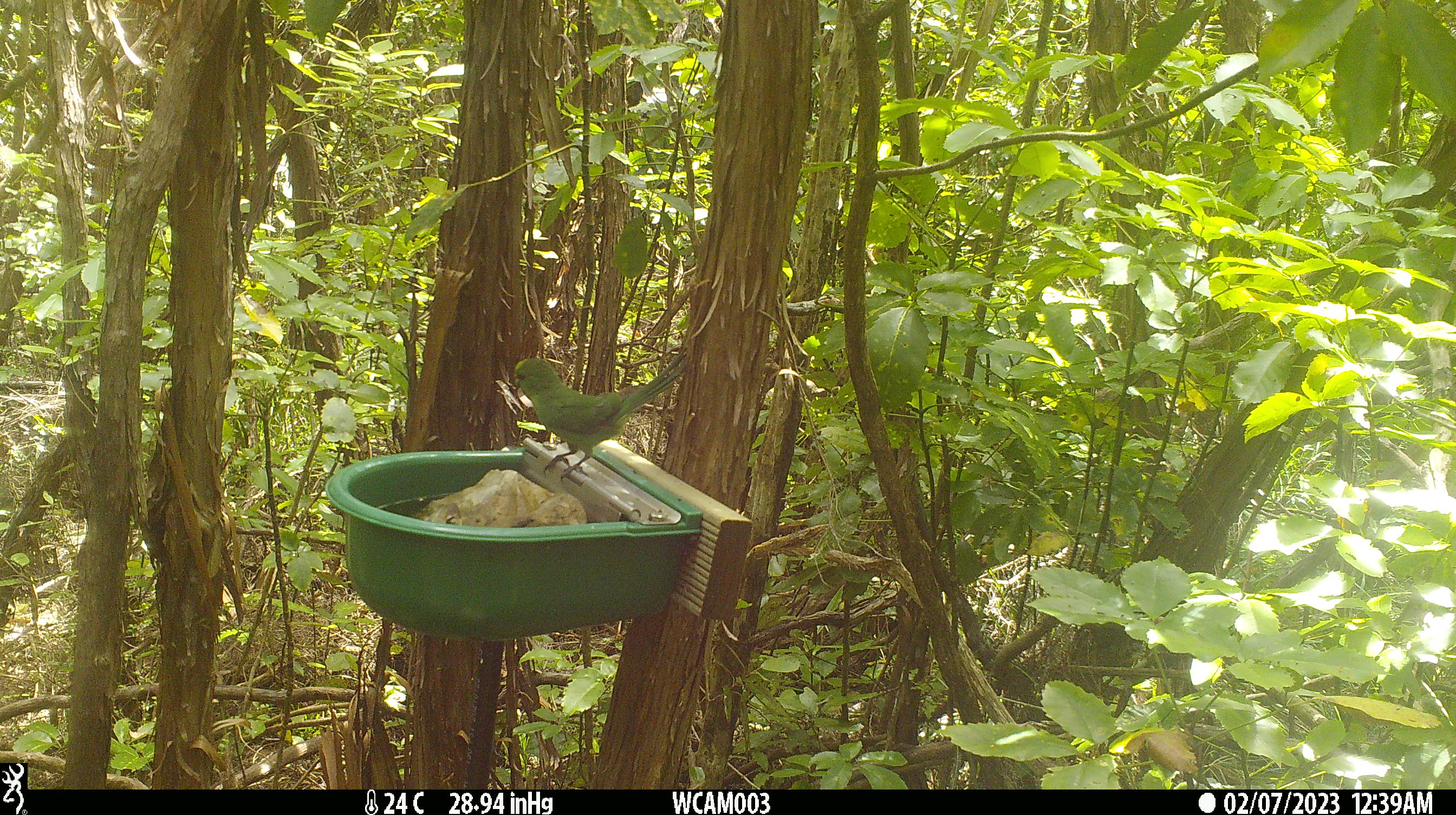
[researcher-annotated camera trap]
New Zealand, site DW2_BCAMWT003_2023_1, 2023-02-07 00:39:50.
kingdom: Animalia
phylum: Chordata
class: Aves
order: Psittaciformes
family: Psittaculidae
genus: Cyanoramphus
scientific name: Cyanoramphus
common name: parakeet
Parakeet (Cyanoramphus).